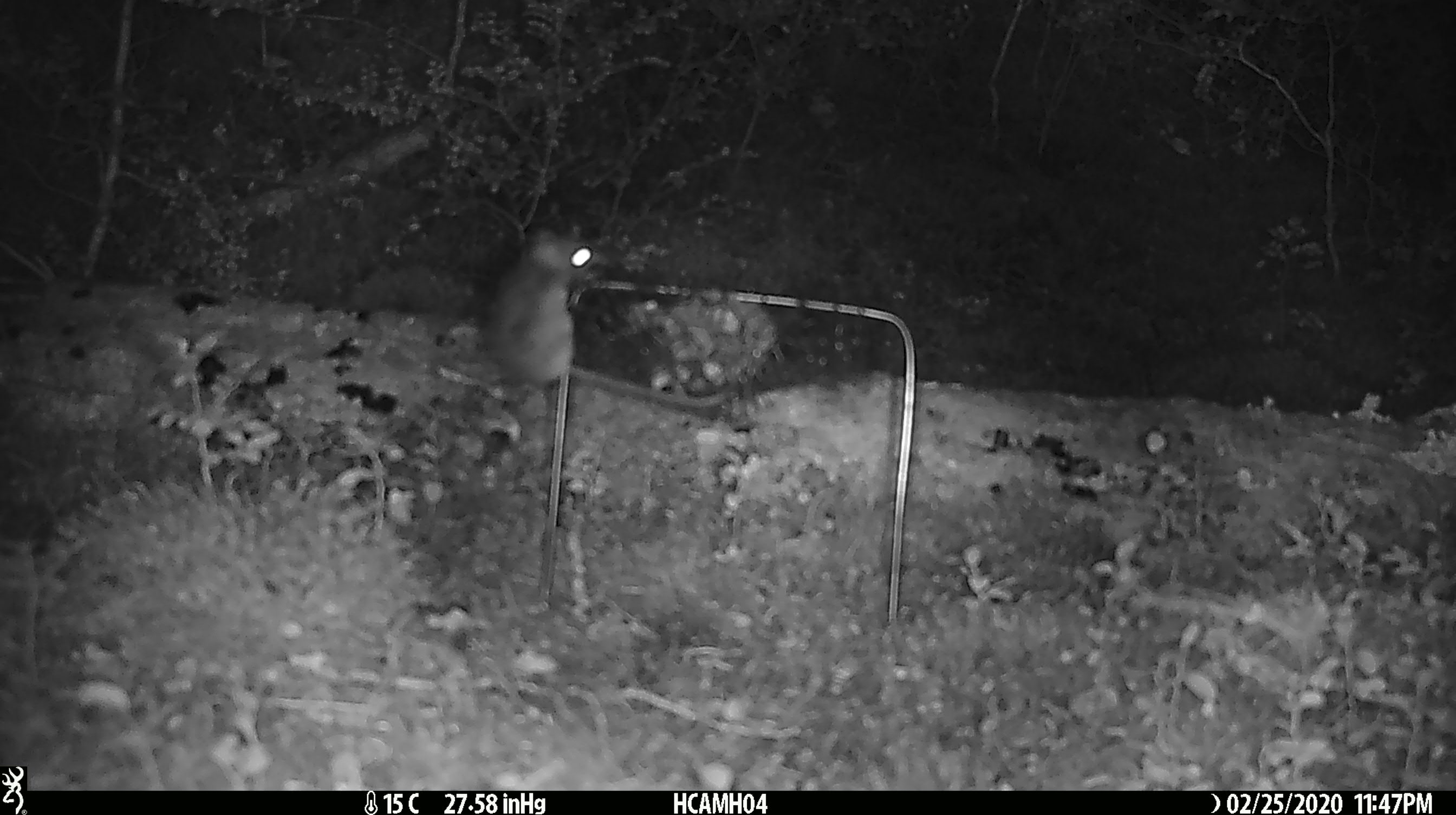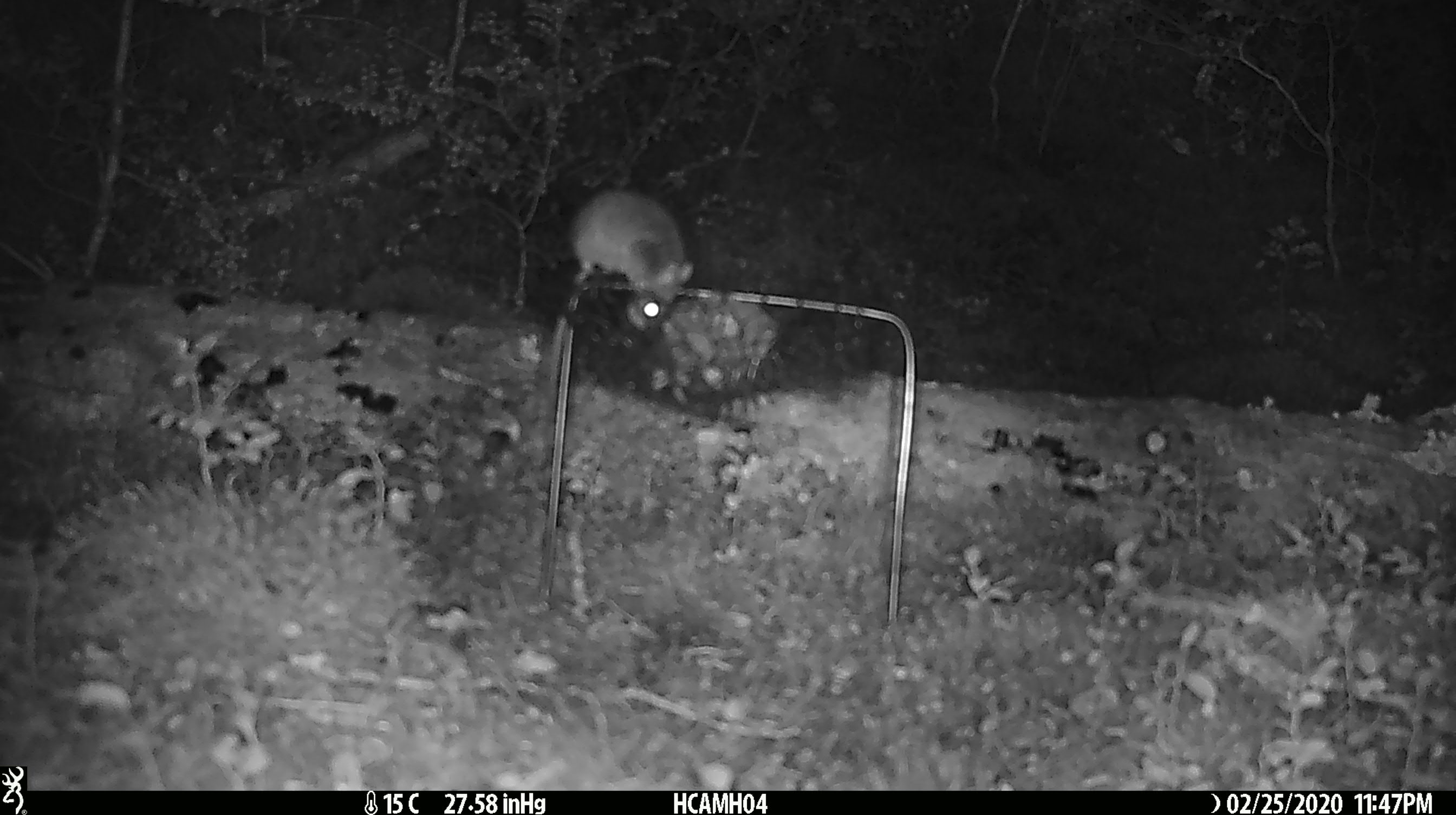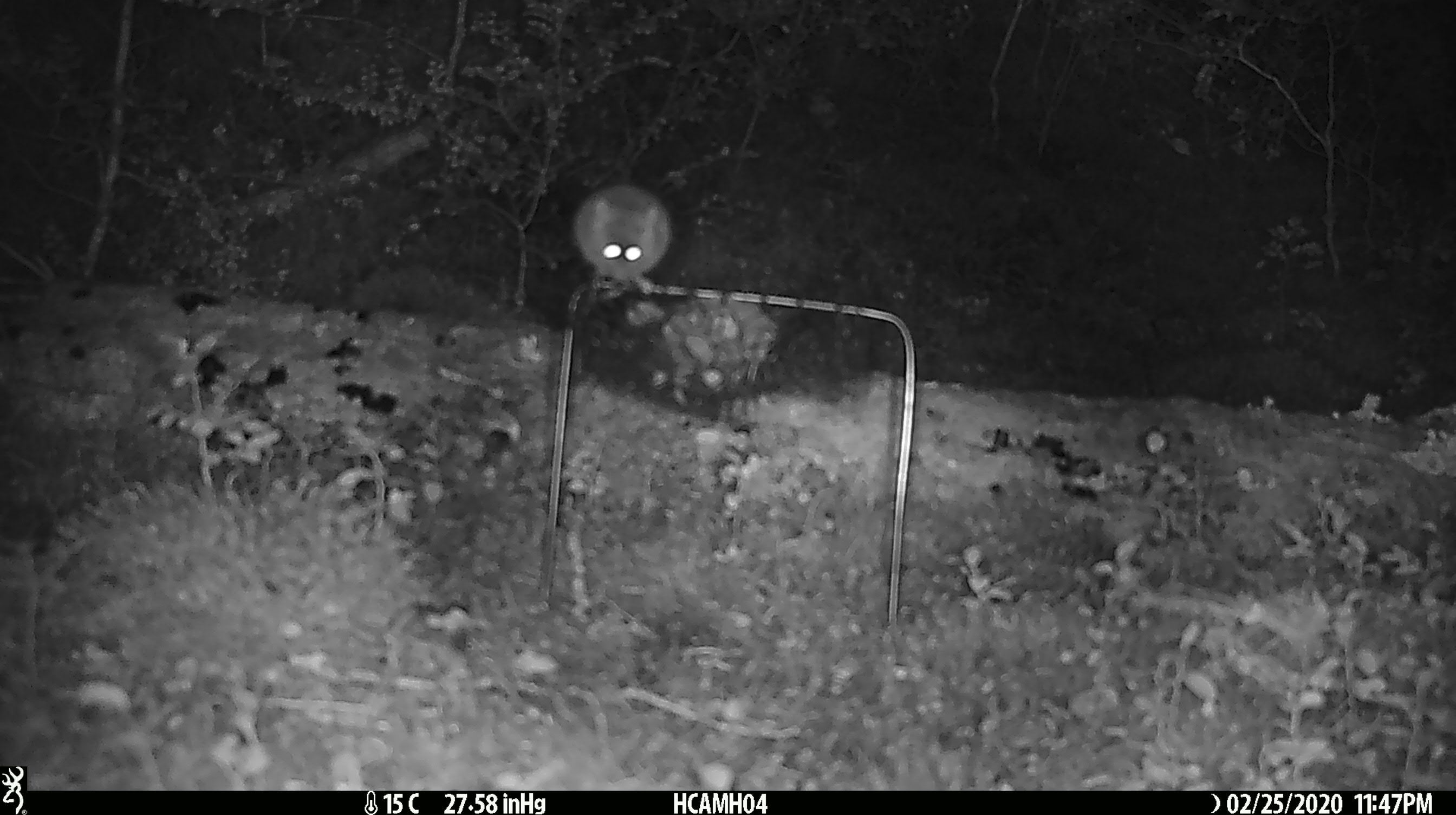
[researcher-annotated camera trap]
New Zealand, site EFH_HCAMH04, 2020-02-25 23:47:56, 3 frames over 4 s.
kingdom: Animalia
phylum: Chordata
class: Mammalia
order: Rodentia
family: Muridae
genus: Mus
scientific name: Mus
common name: mouse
Mouse (Mus).